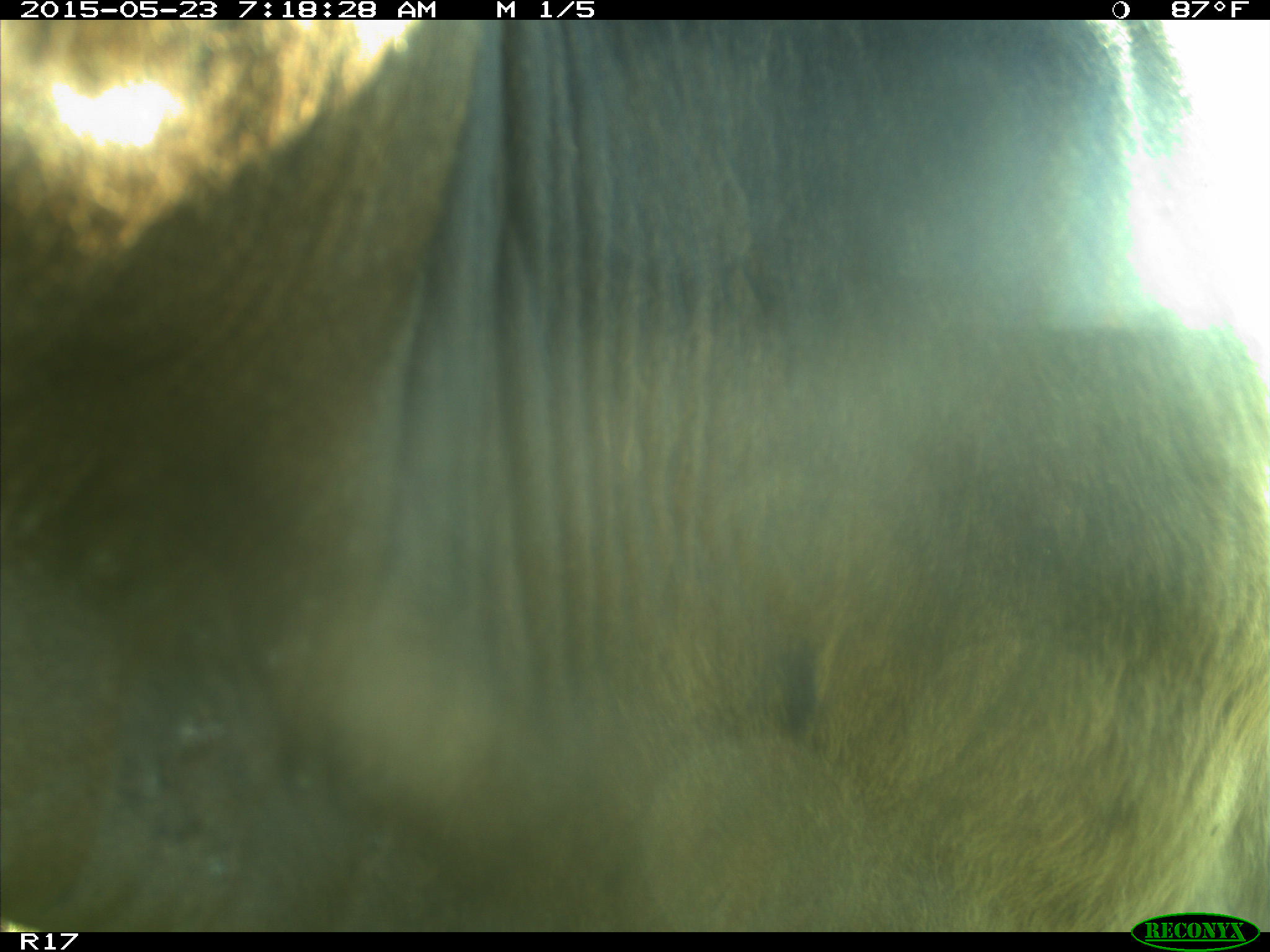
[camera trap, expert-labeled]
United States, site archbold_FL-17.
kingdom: Animalia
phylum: Chordata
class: Mammalia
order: Artiodactyla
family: Bovidae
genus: Bos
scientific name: Bos taurus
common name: domestic cow